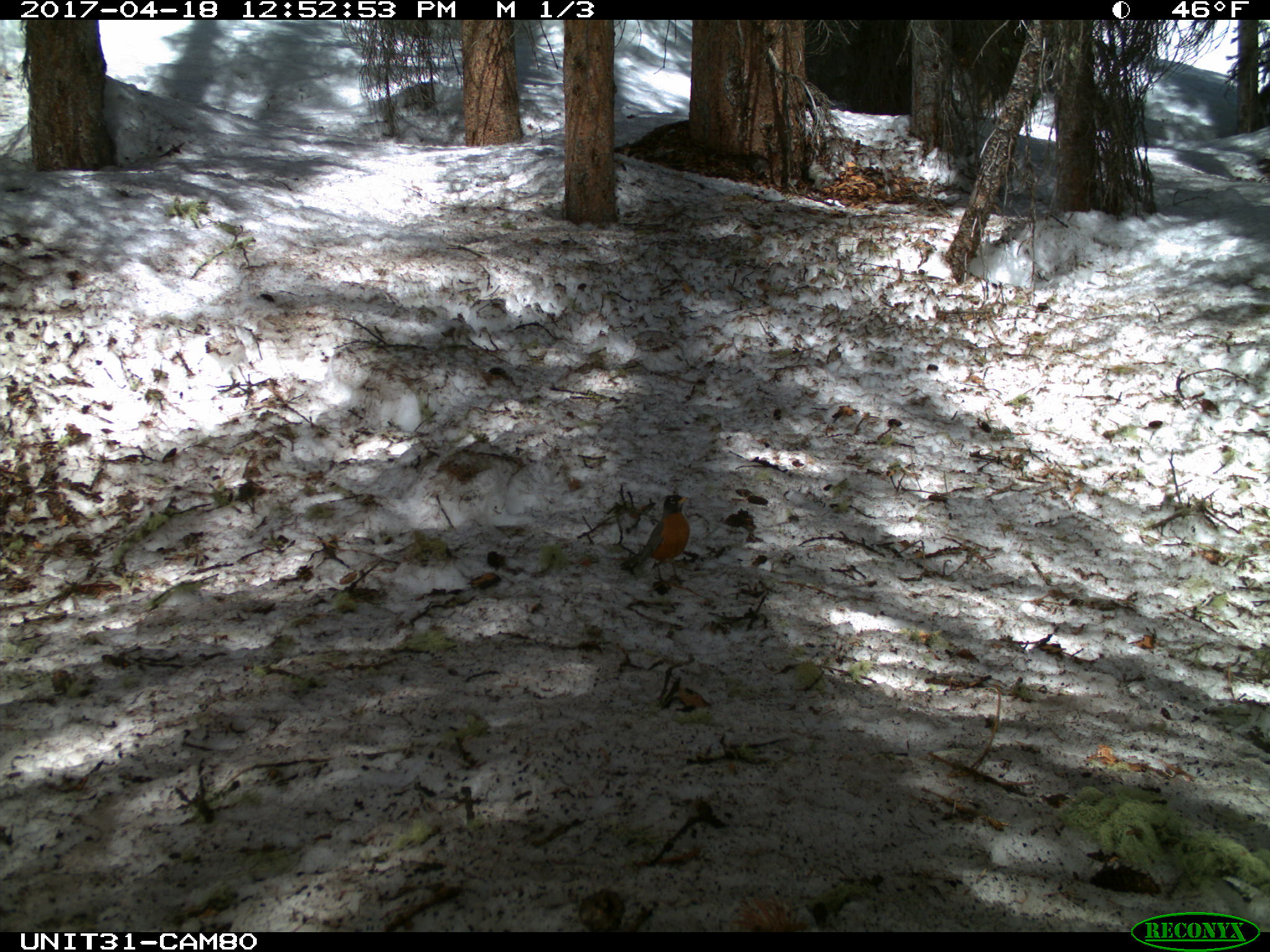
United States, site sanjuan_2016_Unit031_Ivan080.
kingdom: Animalia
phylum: Chordata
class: Aves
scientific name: Aves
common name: birds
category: unidentified bird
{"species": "unidentified bird (birds) (Aves)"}